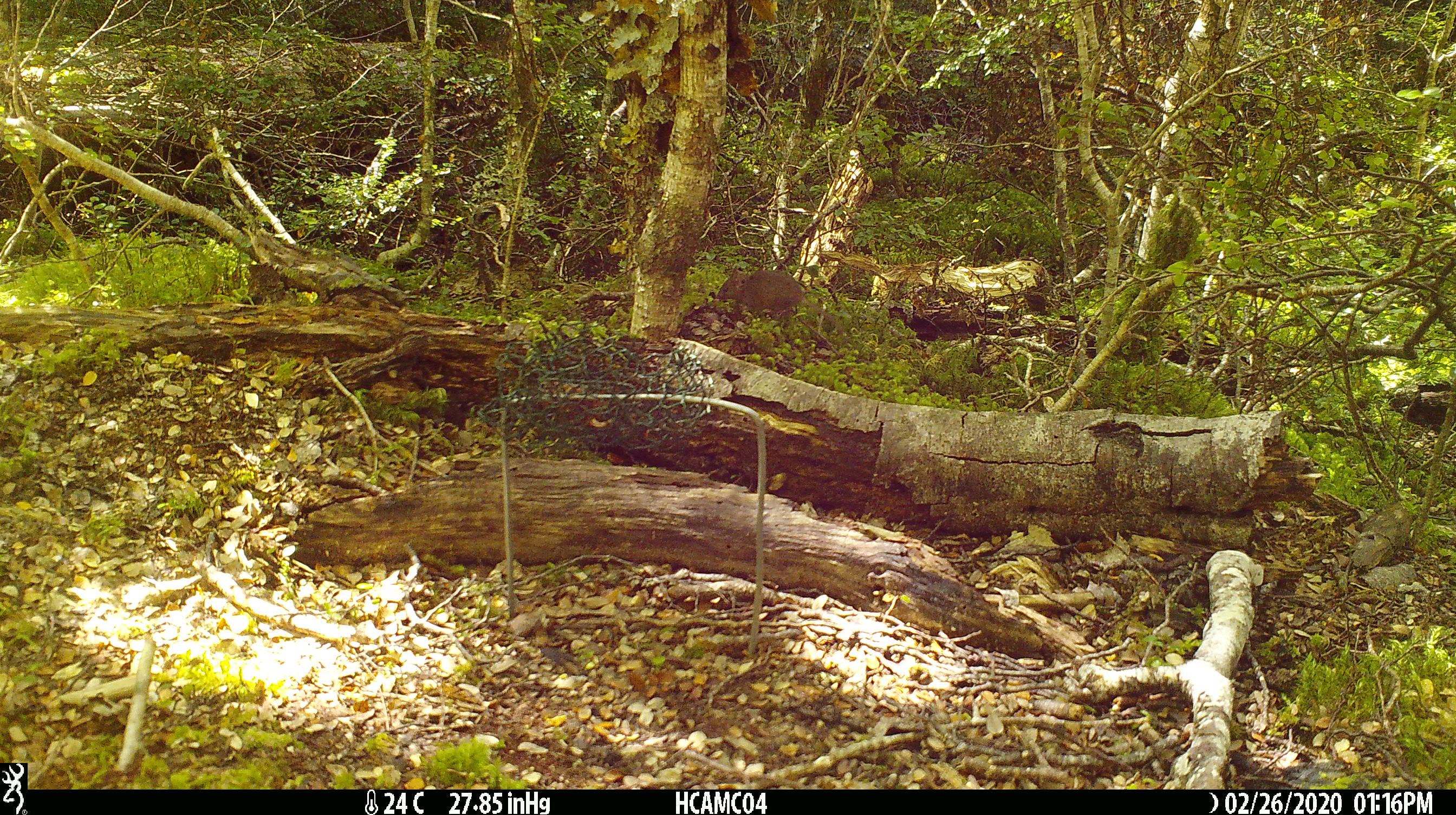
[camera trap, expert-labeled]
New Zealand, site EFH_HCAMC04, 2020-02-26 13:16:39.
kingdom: Animalia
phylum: Chordata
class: Mammalia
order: Rodentia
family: Muridae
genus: Mus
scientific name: Mus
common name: mouse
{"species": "mouse (Mus)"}